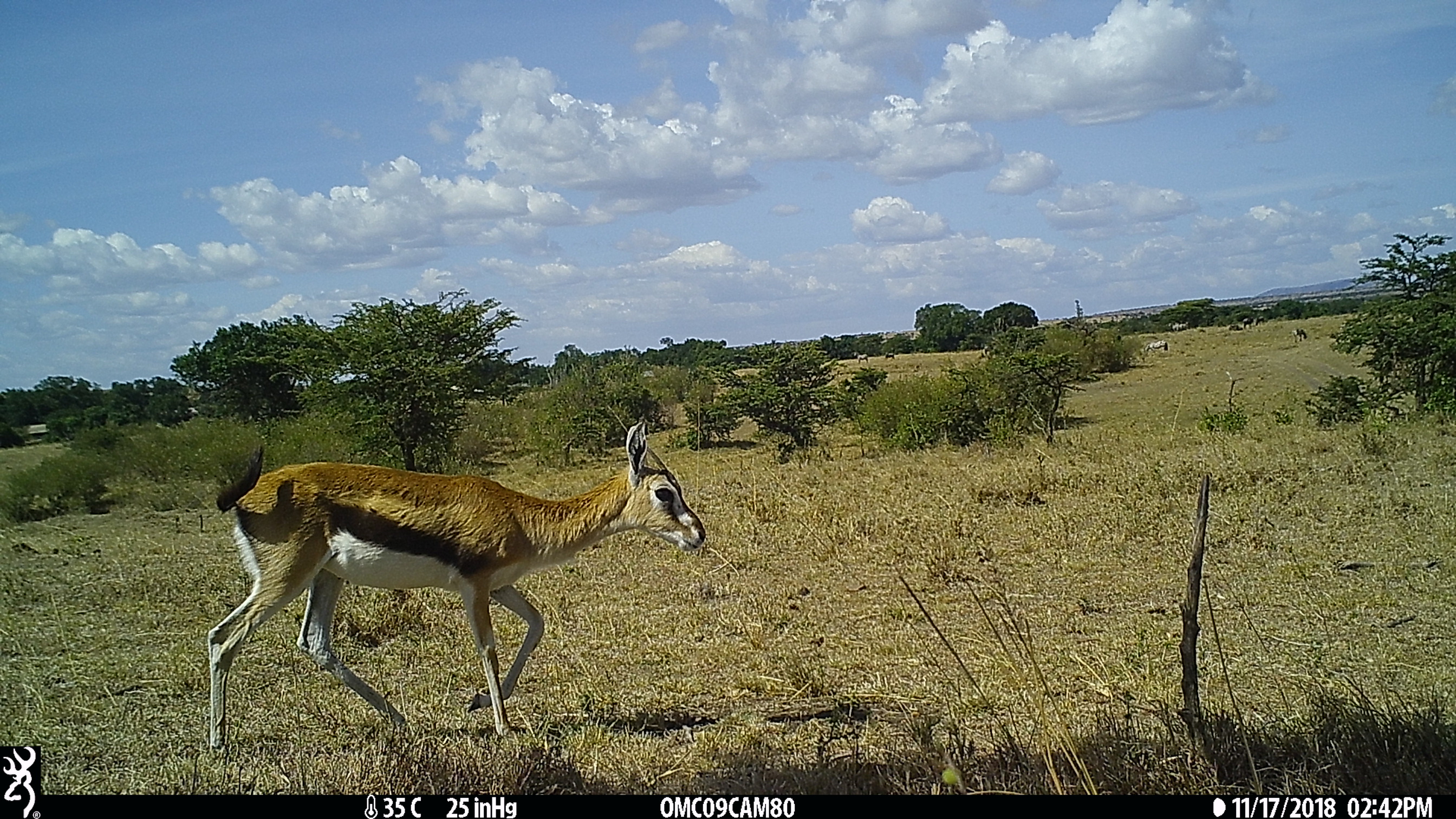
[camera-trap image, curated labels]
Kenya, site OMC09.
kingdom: Animalia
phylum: Chordata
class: Mammalia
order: Artiodactyla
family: Bovidae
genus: Eudorcas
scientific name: Eudorcas thomsonii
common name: thomon's gazelle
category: gazelle thomsons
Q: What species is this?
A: Gazelle thomsons (thomon's gazelle) (Eudorcas thomsonii).